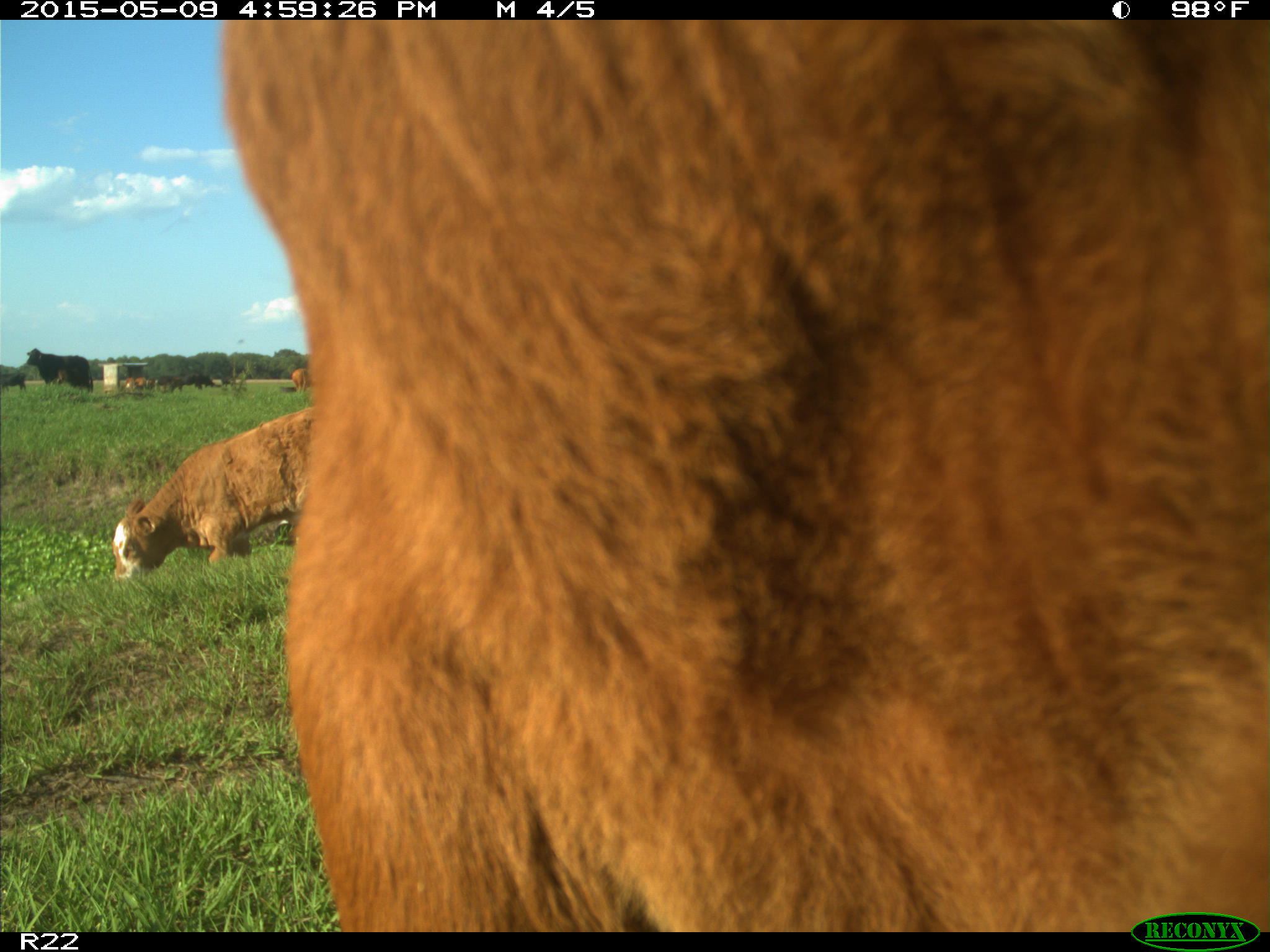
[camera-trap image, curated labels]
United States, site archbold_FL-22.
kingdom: Animalia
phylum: Chordata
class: Mammalia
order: Artiodactyla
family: Bovidae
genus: Bos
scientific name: Bos taurus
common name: domestic cow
Bos taurus (domestic cow).